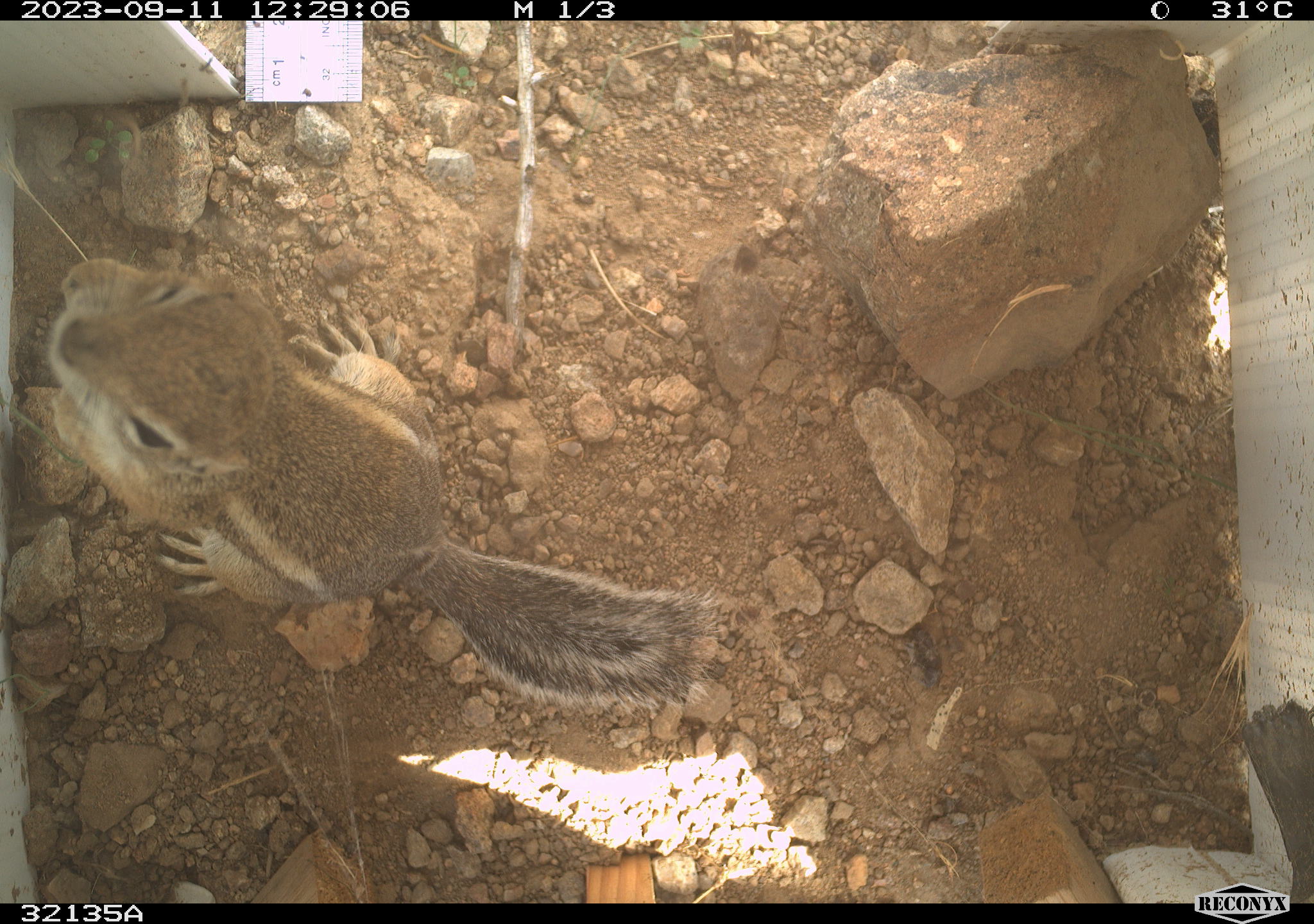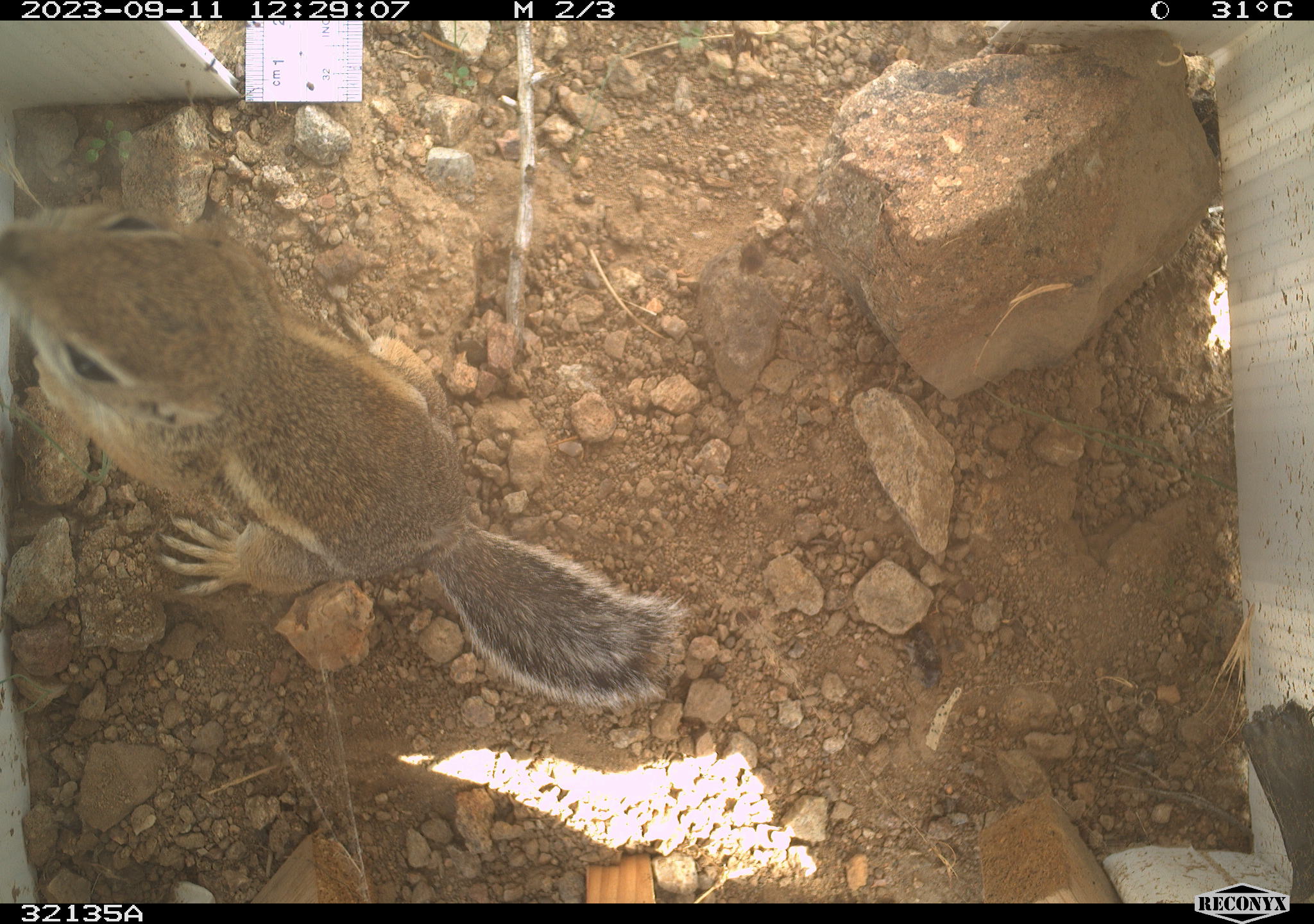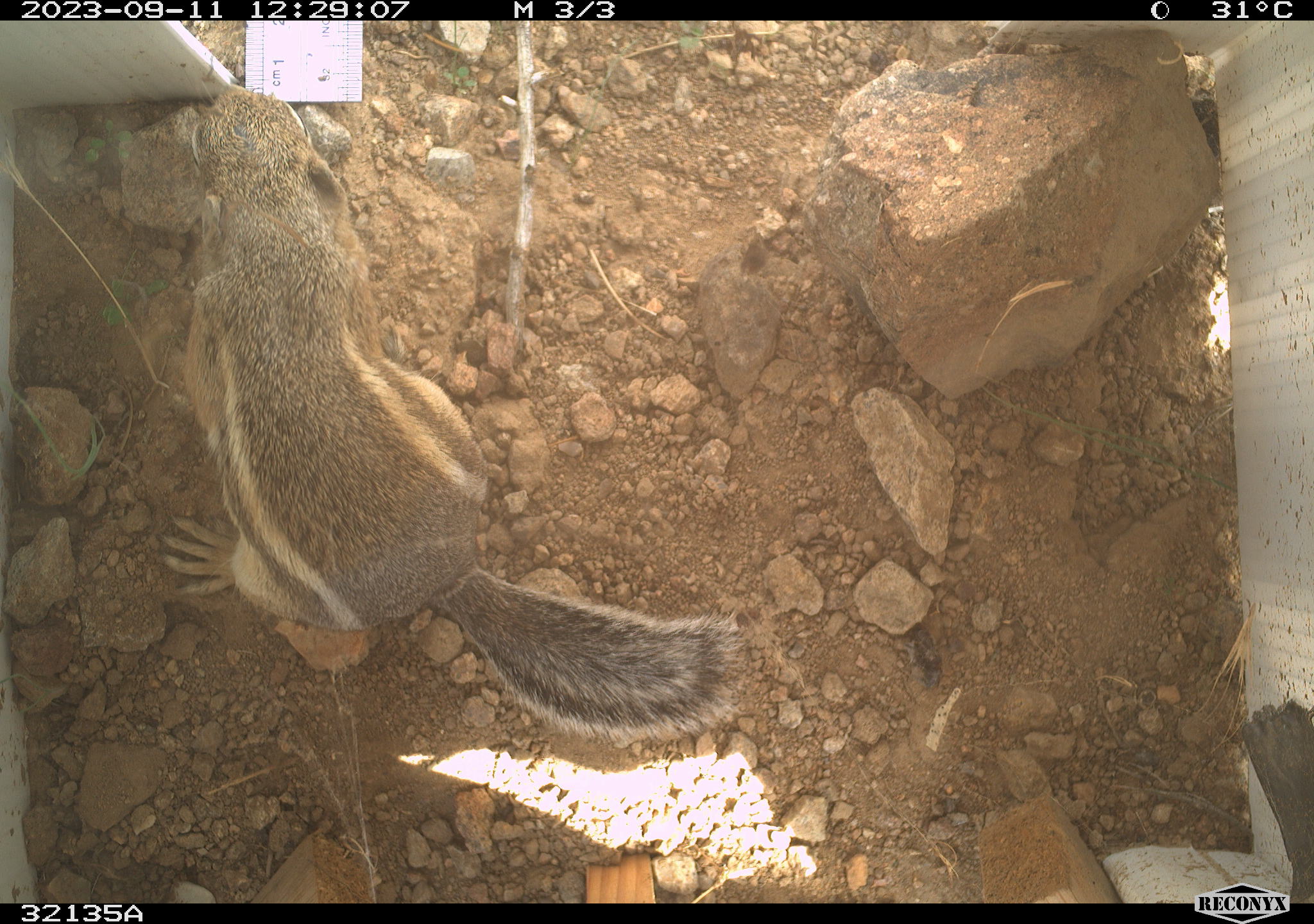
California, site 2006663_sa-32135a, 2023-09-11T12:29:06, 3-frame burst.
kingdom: Animalia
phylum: Chordata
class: Mammalia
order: Rodentia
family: Sciuridae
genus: Ammospermophilus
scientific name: Ammospermophilus leucurus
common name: white-tailed antelope squirrel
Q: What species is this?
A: White-tailed antelope squirrel (Ammospermophilus leucurus).